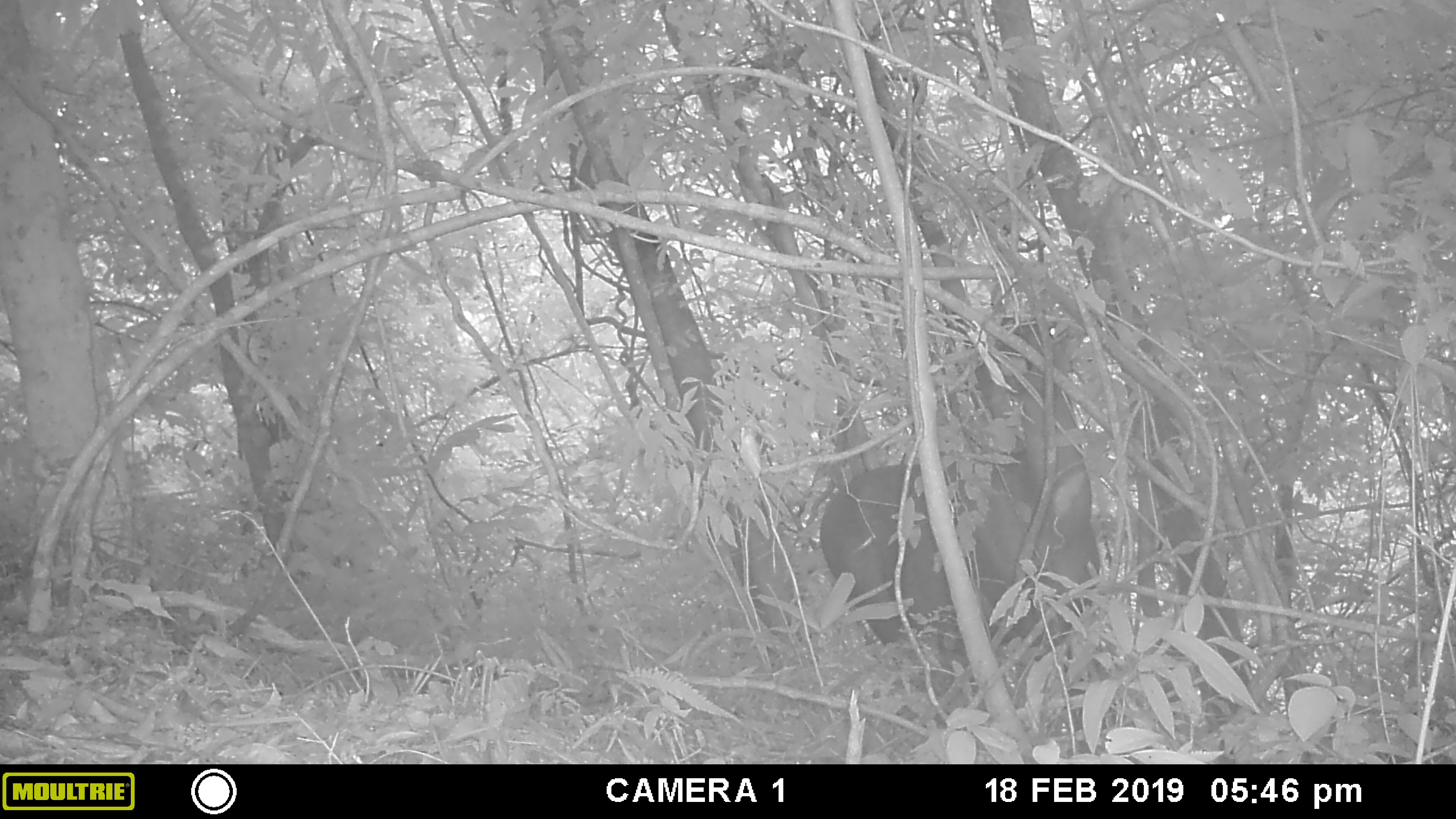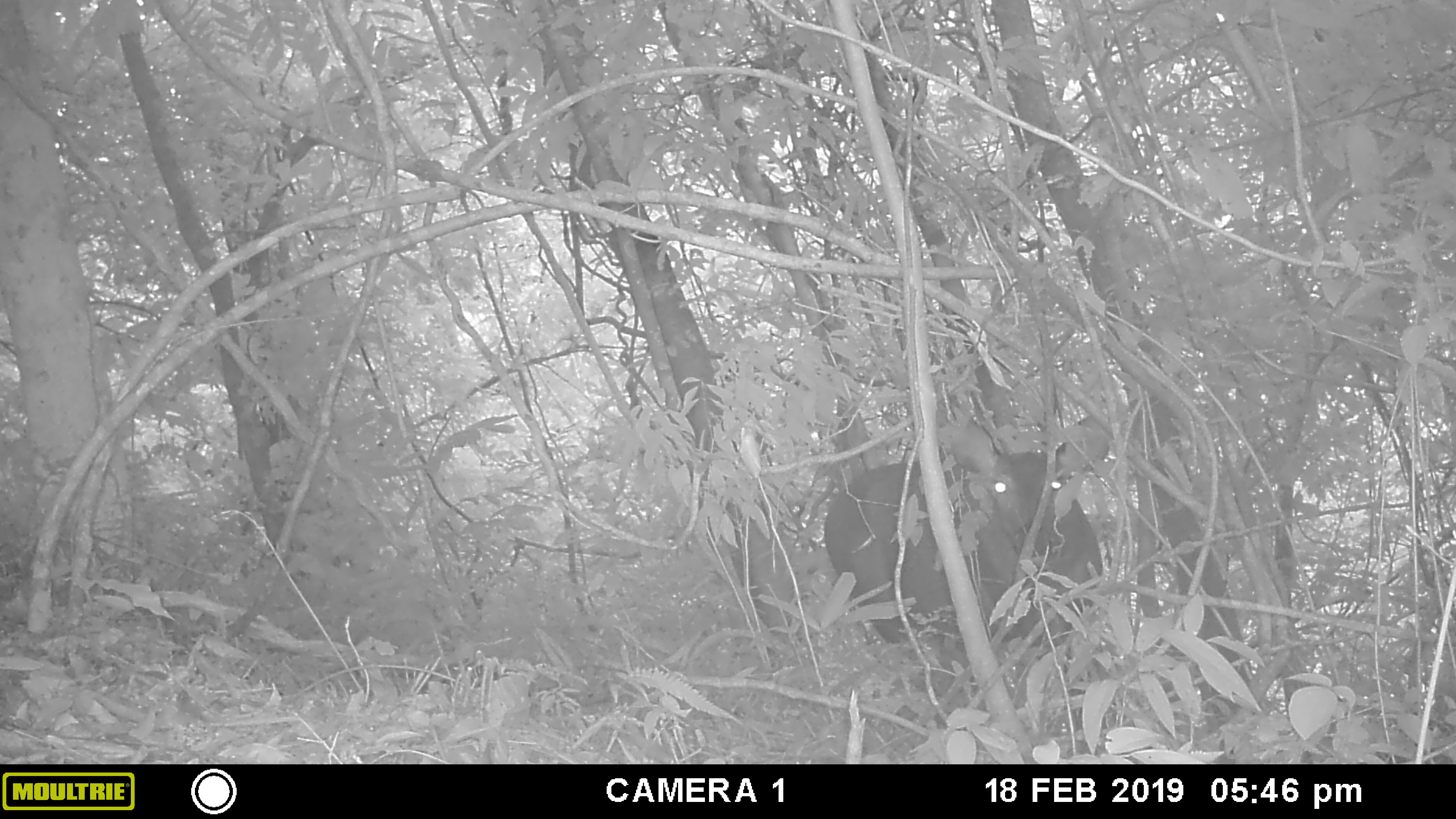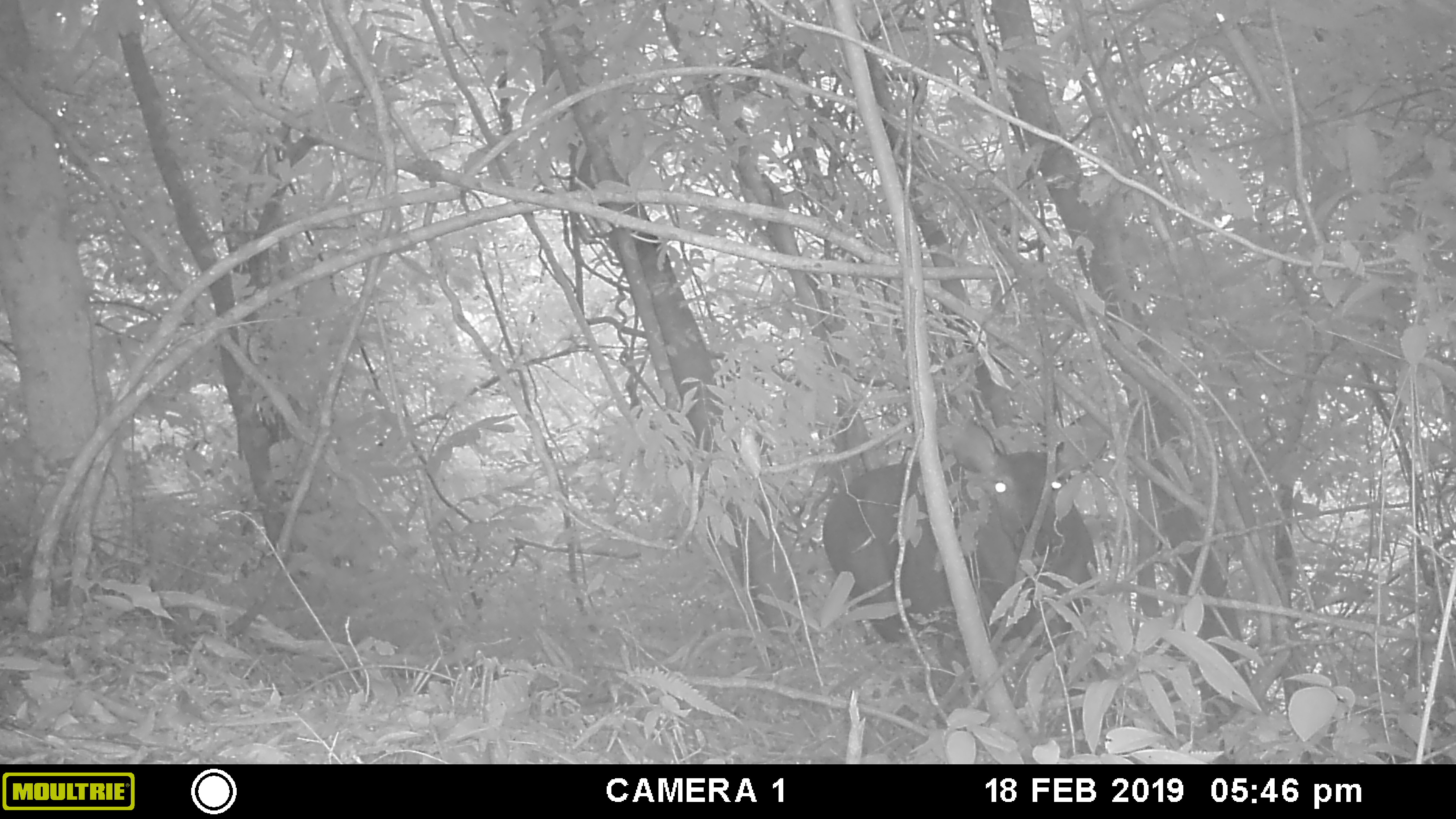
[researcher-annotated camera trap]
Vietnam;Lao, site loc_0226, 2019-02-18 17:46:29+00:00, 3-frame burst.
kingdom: Animalia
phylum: Chordata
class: Mammalia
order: Artiodactyla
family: Cervidae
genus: Rusa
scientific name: Rusa unicolor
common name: sambar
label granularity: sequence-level